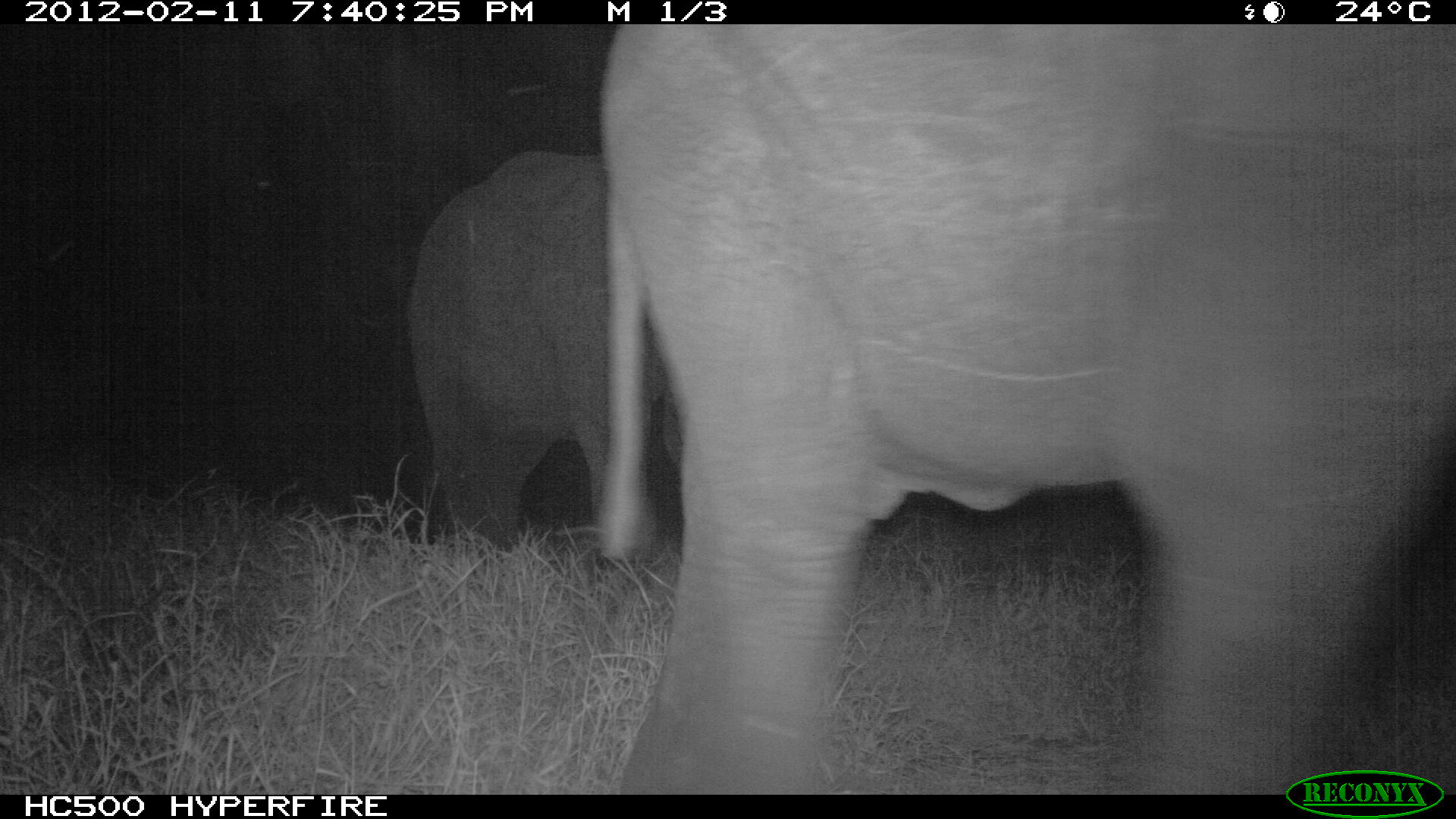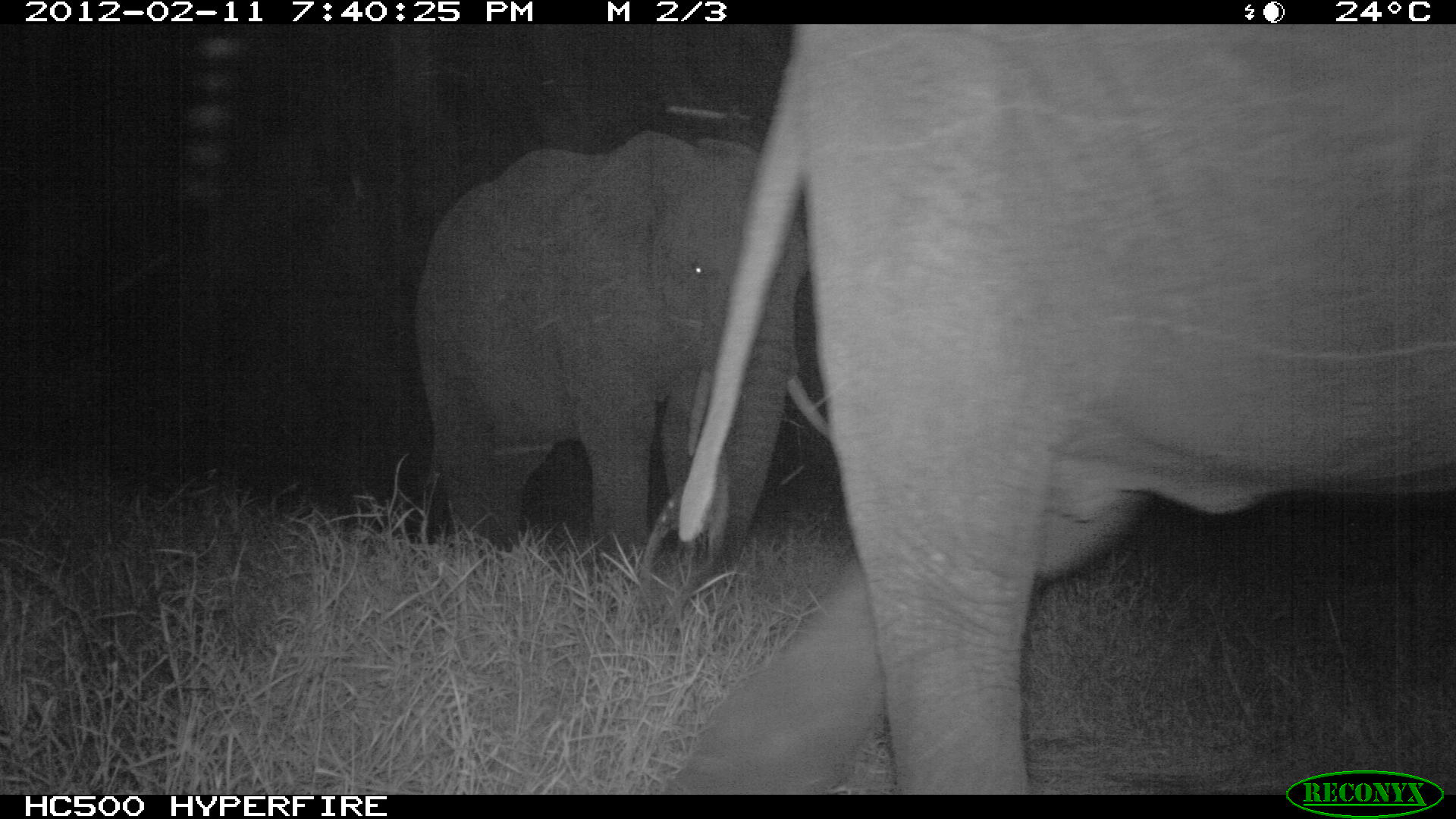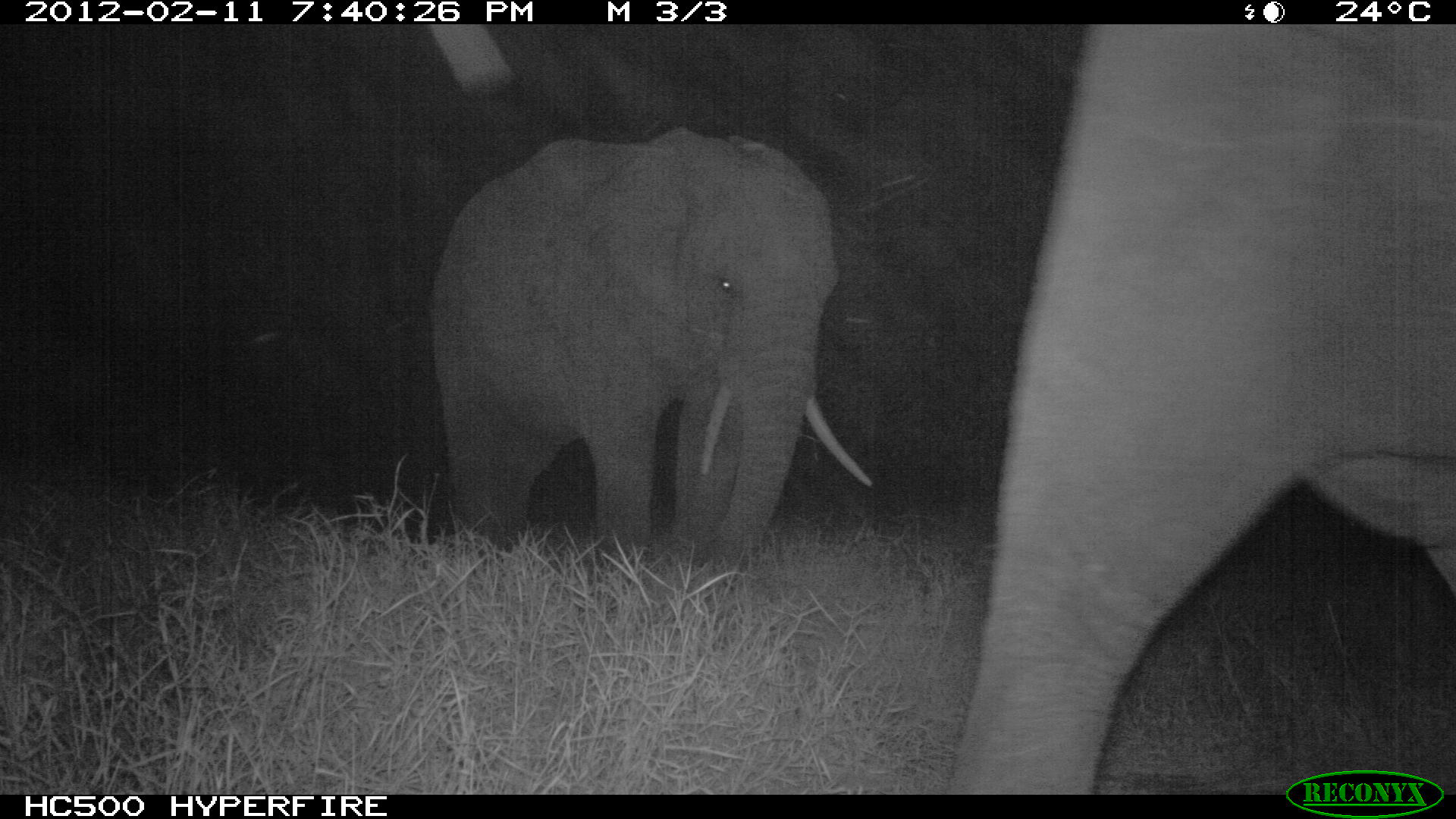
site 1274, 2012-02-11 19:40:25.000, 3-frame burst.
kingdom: Animalia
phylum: Chordata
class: Mammalia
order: Proboscidea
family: Elephantidae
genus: Loxodonta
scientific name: Loxodonta africana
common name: african bush elephant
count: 2